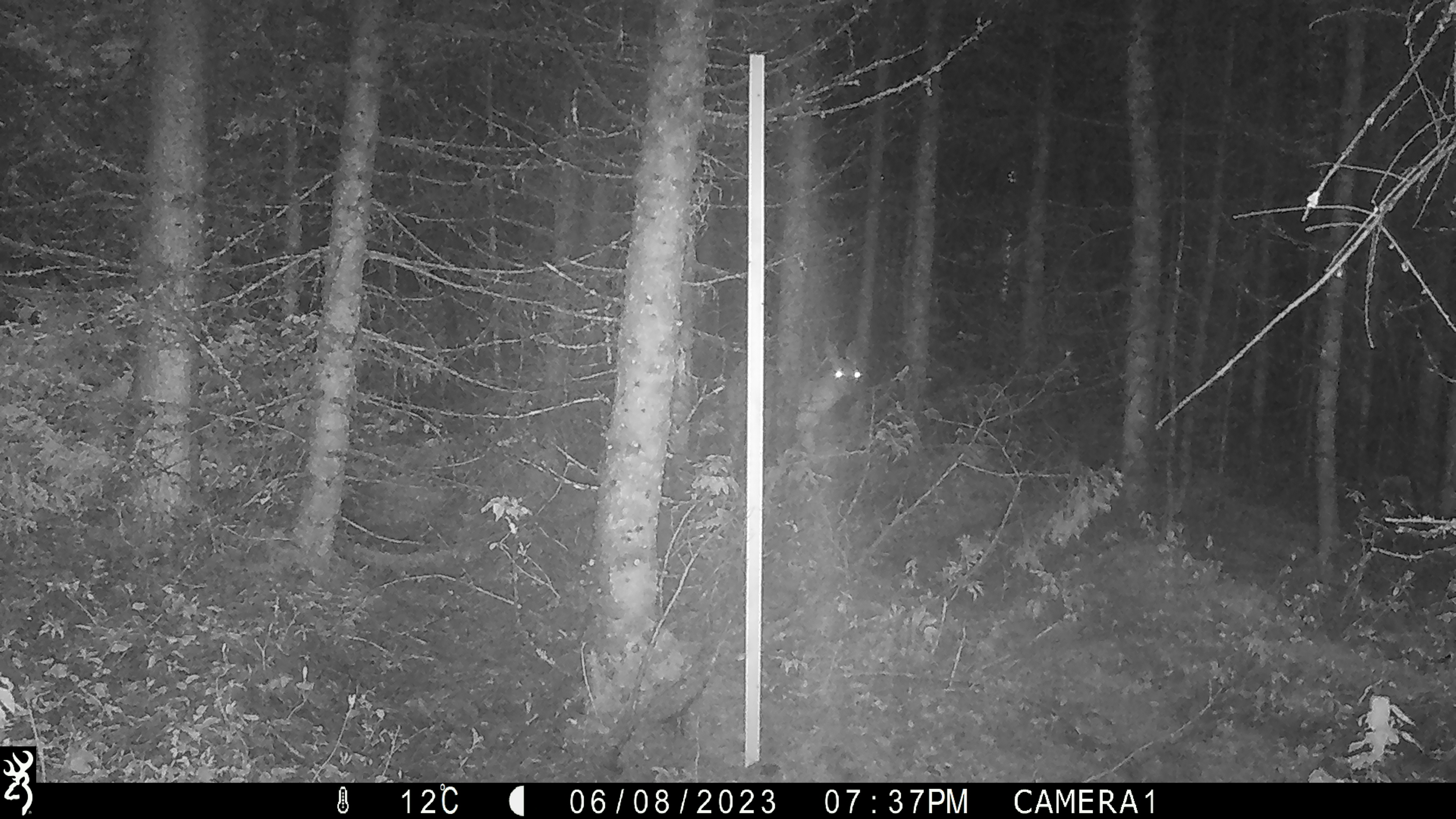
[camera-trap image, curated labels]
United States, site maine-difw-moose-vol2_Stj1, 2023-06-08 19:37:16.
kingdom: Animalia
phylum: Chordata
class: Mammalia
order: Artiodactyla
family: Cervidae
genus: Odocoileus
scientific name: Odocoileus virginianus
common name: white-tailed deer